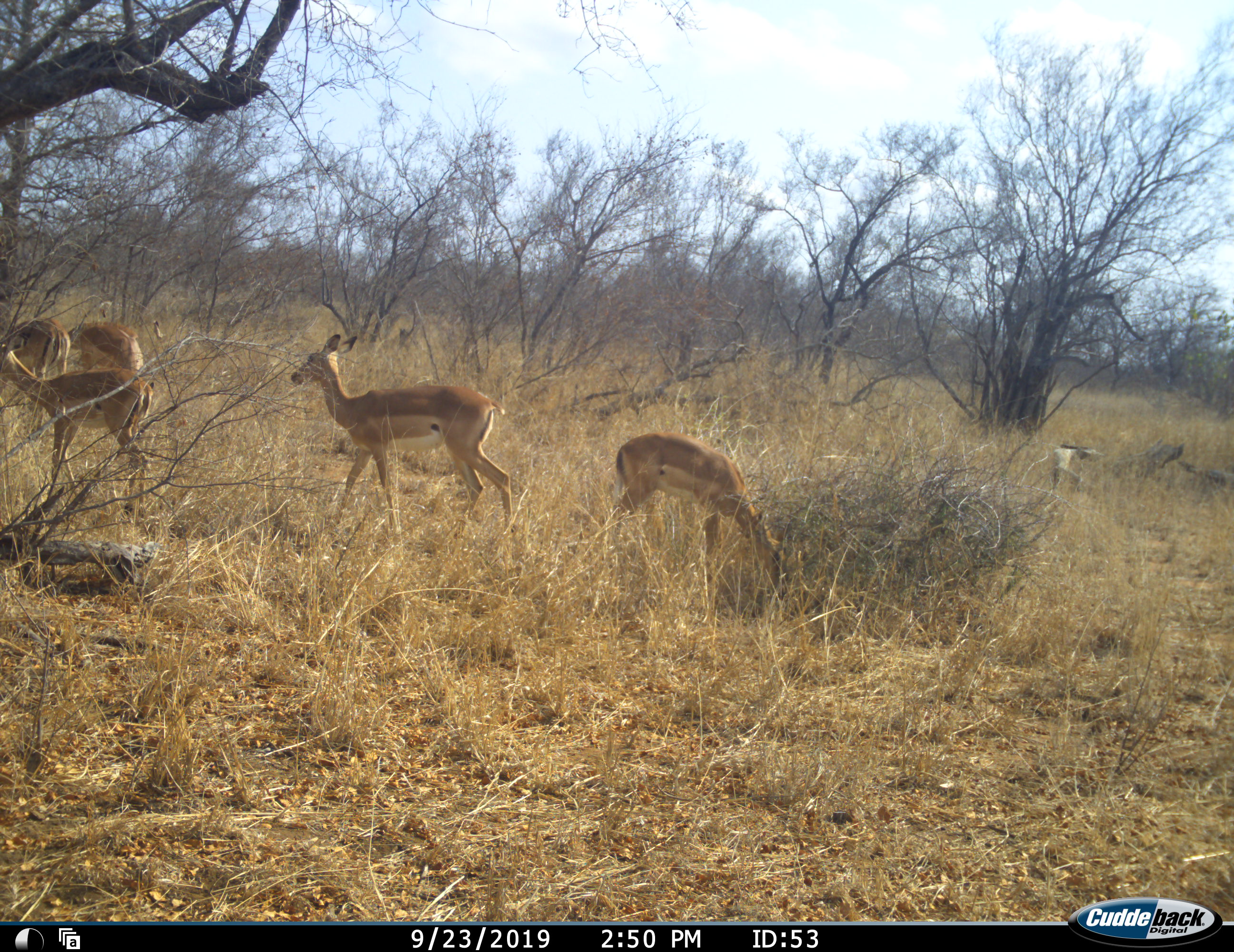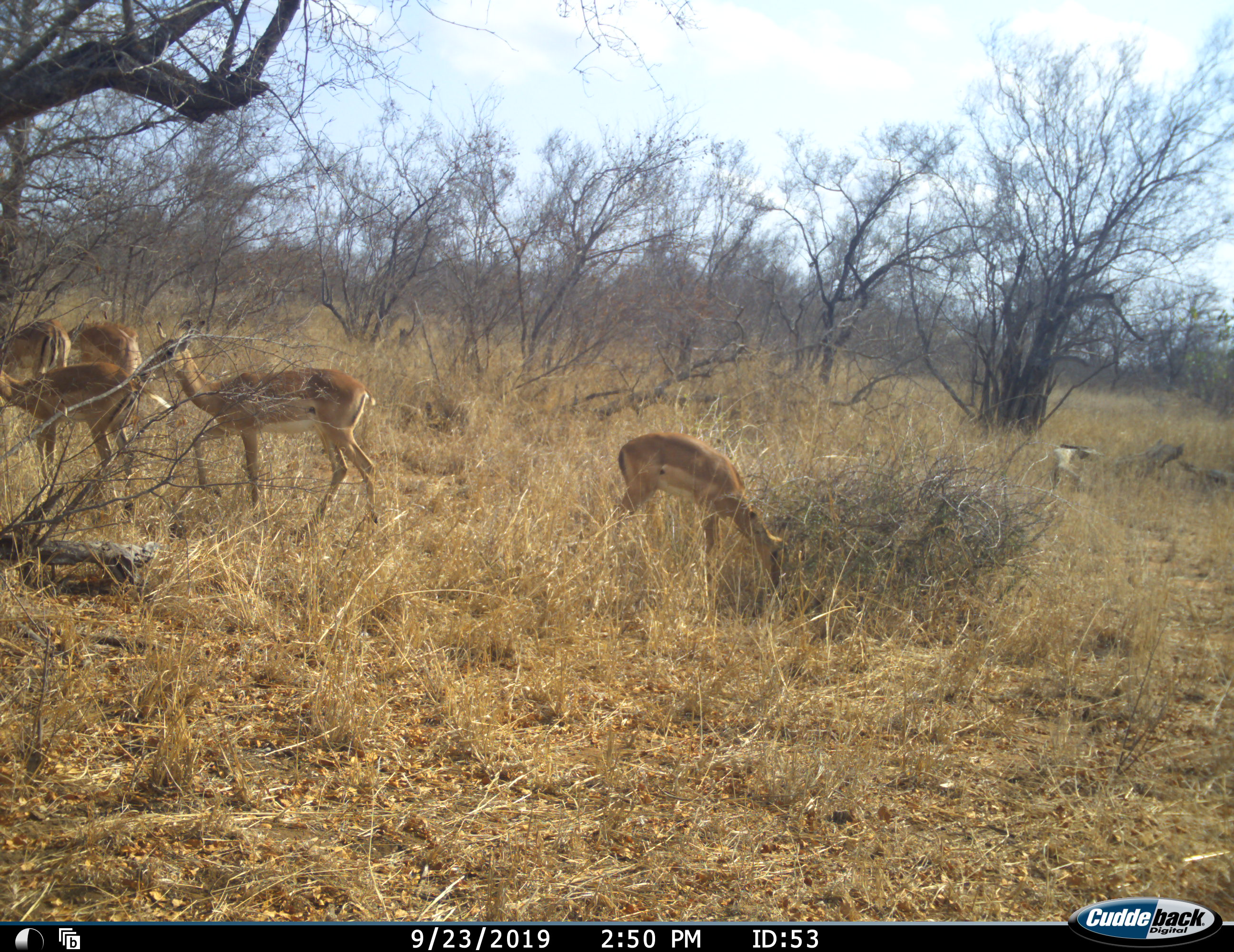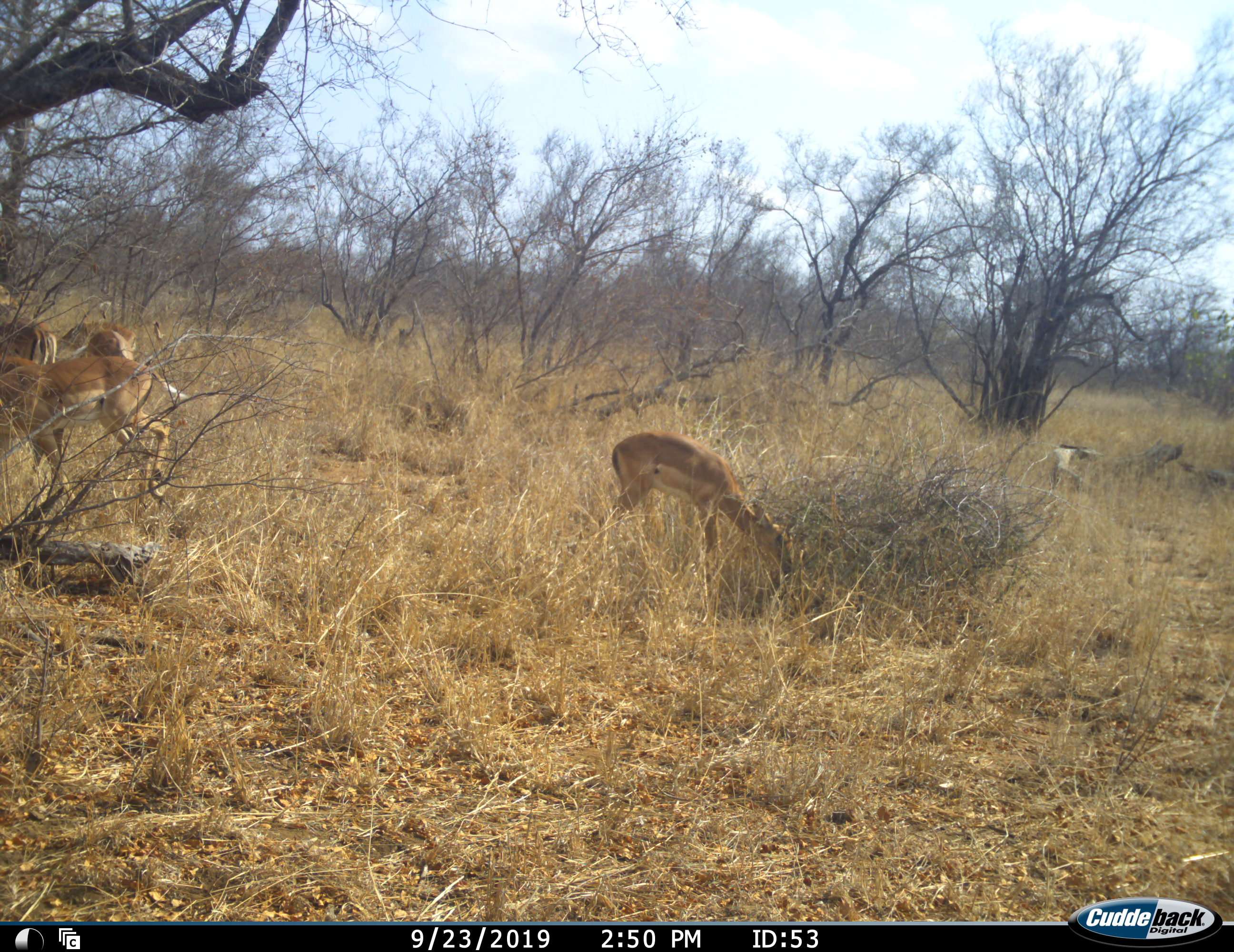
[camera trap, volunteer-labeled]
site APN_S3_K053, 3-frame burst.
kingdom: Animalia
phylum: Chordata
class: Mammalia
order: Artiodactyla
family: Bovidae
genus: Aepyceros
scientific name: Aepyceros melampus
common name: impala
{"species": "impala (Aepyceros melampus)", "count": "5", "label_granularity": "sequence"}